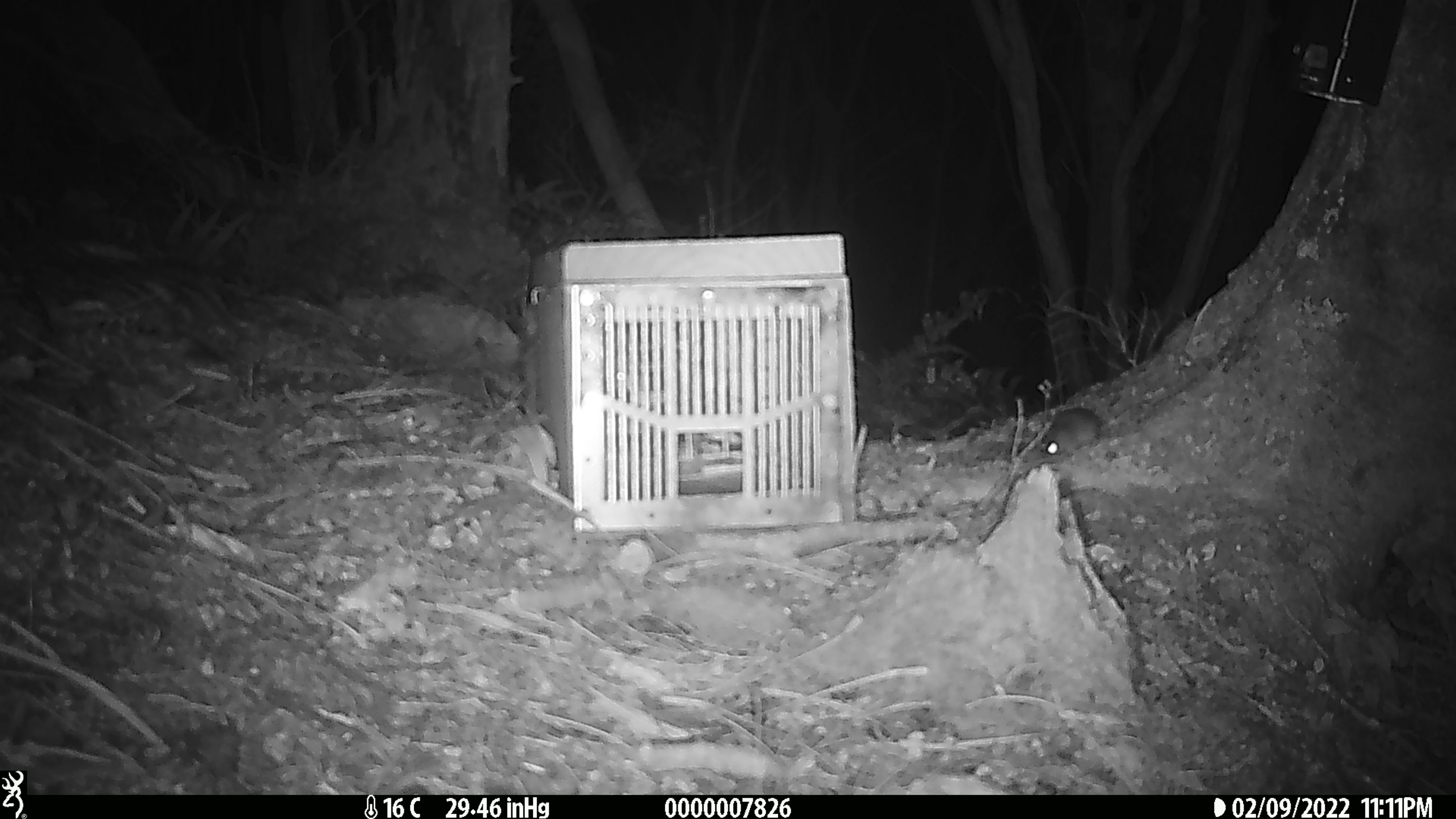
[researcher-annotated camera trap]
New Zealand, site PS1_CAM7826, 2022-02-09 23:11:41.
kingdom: Animalia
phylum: Chordata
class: Mammalia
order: Rodentia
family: Muridae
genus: Mus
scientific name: Mus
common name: mouse